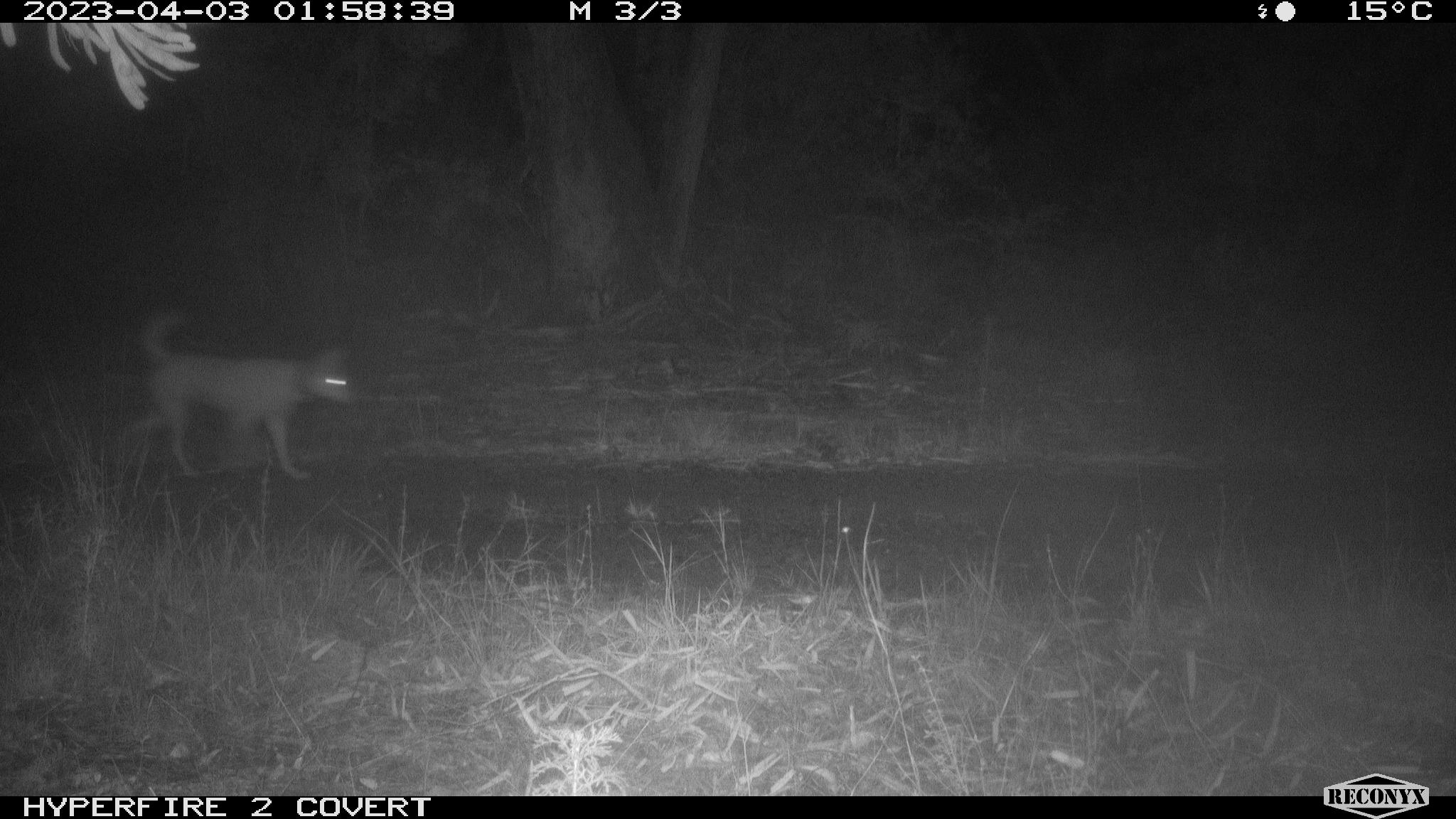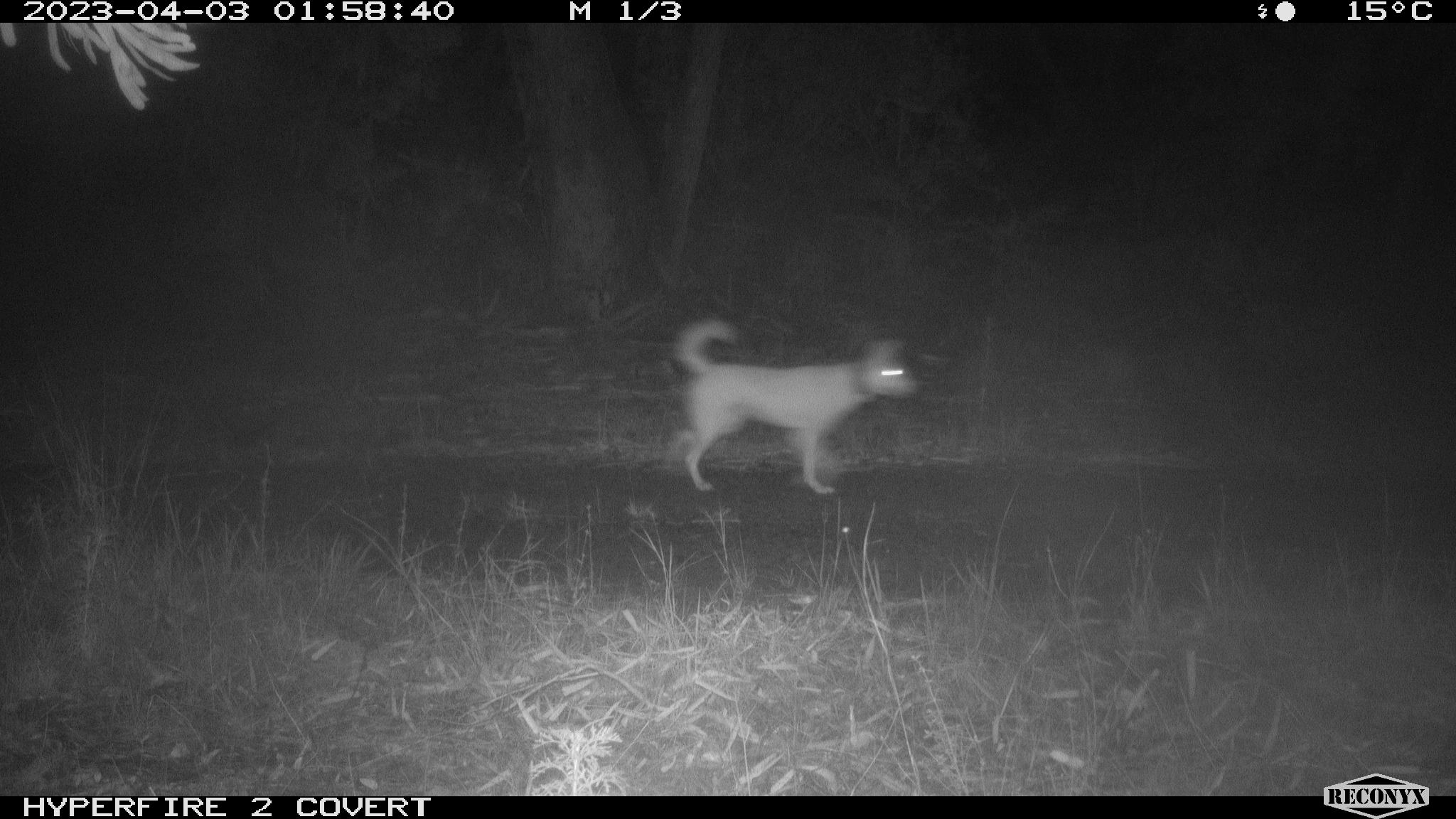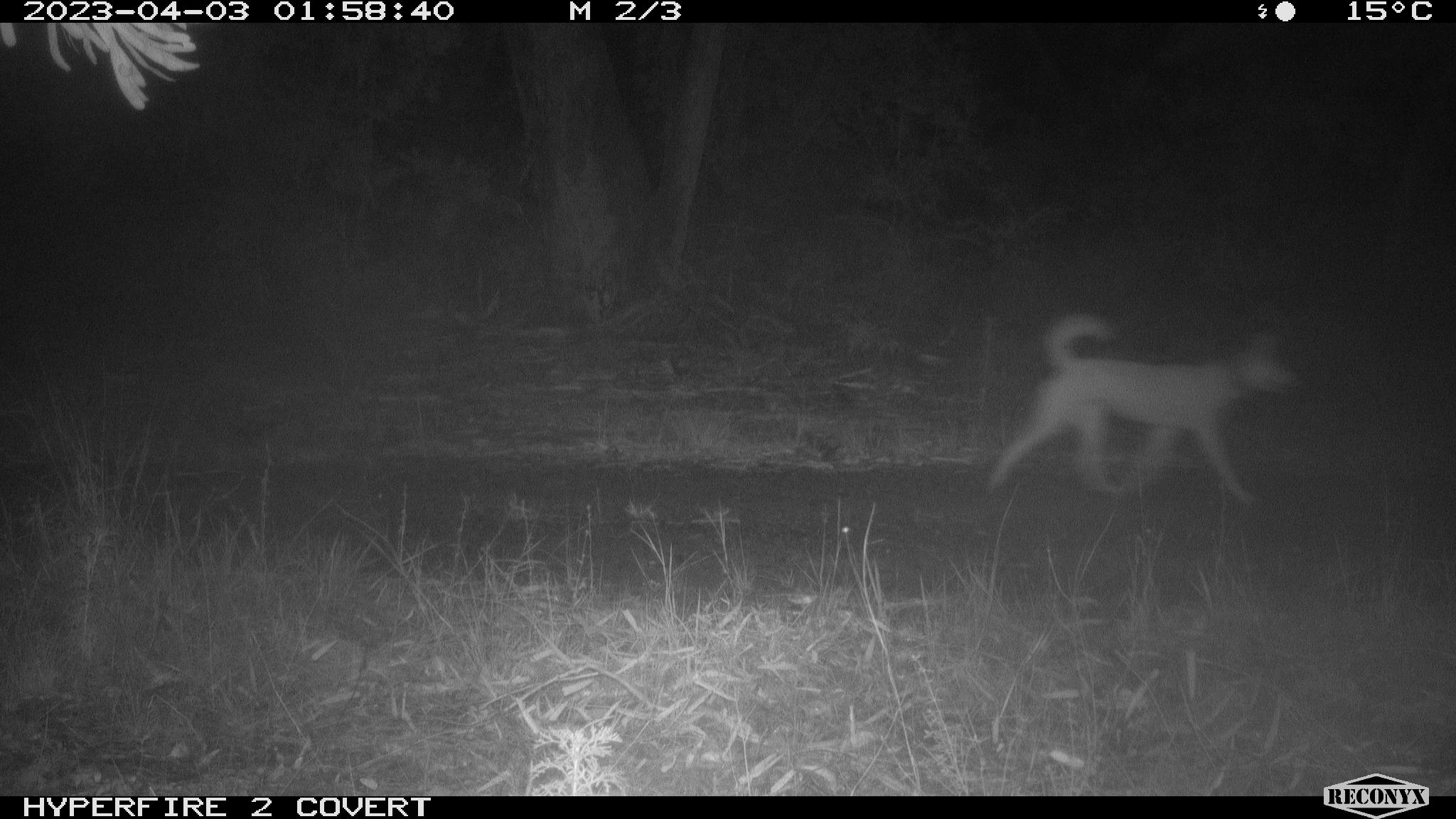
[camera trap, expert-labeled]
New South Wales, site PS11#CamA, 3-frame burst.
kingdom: Animalia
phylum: Chordata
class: Mammalia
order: Carnivora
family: Canidae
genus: Canis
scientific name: Canis familiaris dingo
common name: dingo